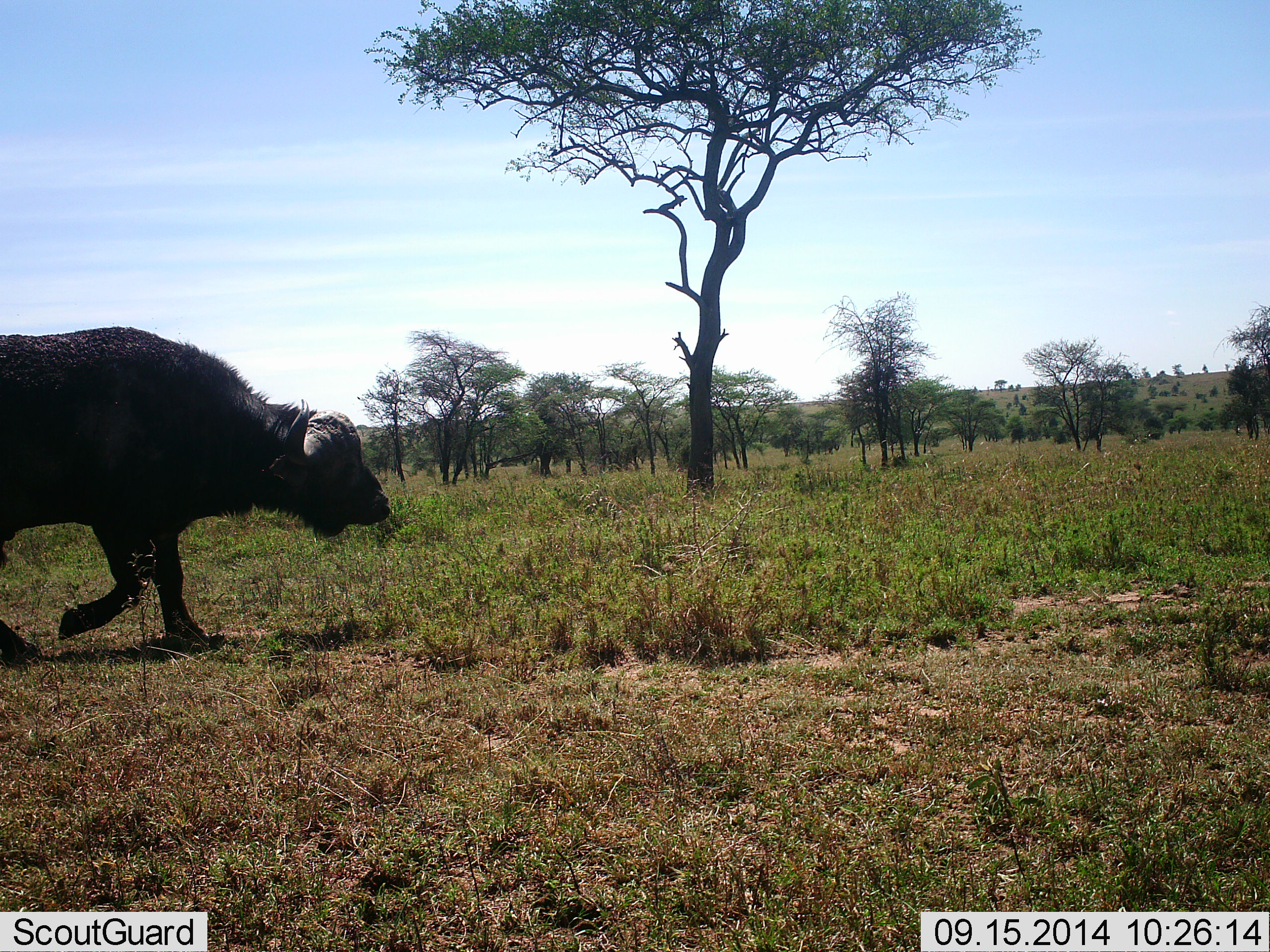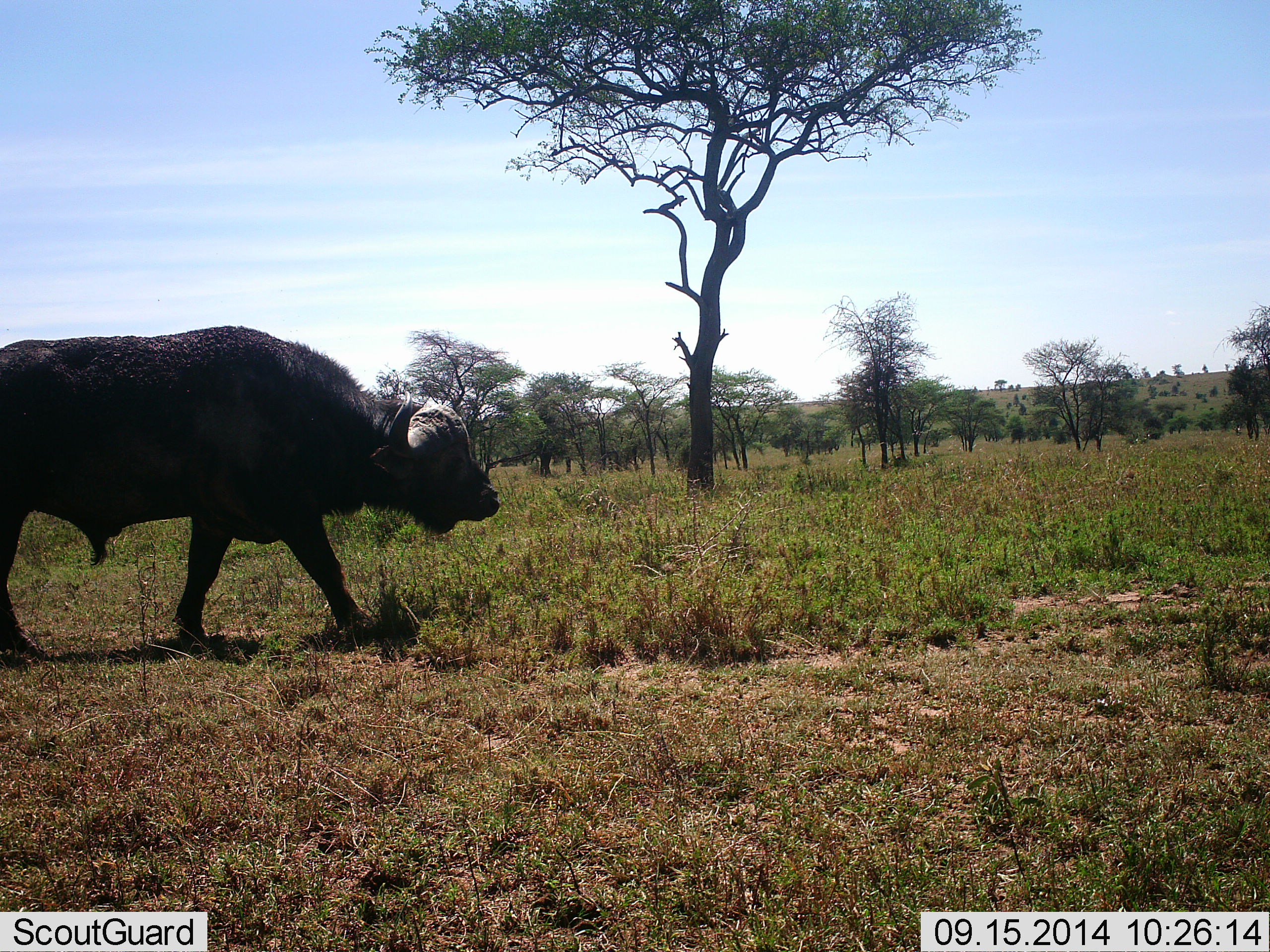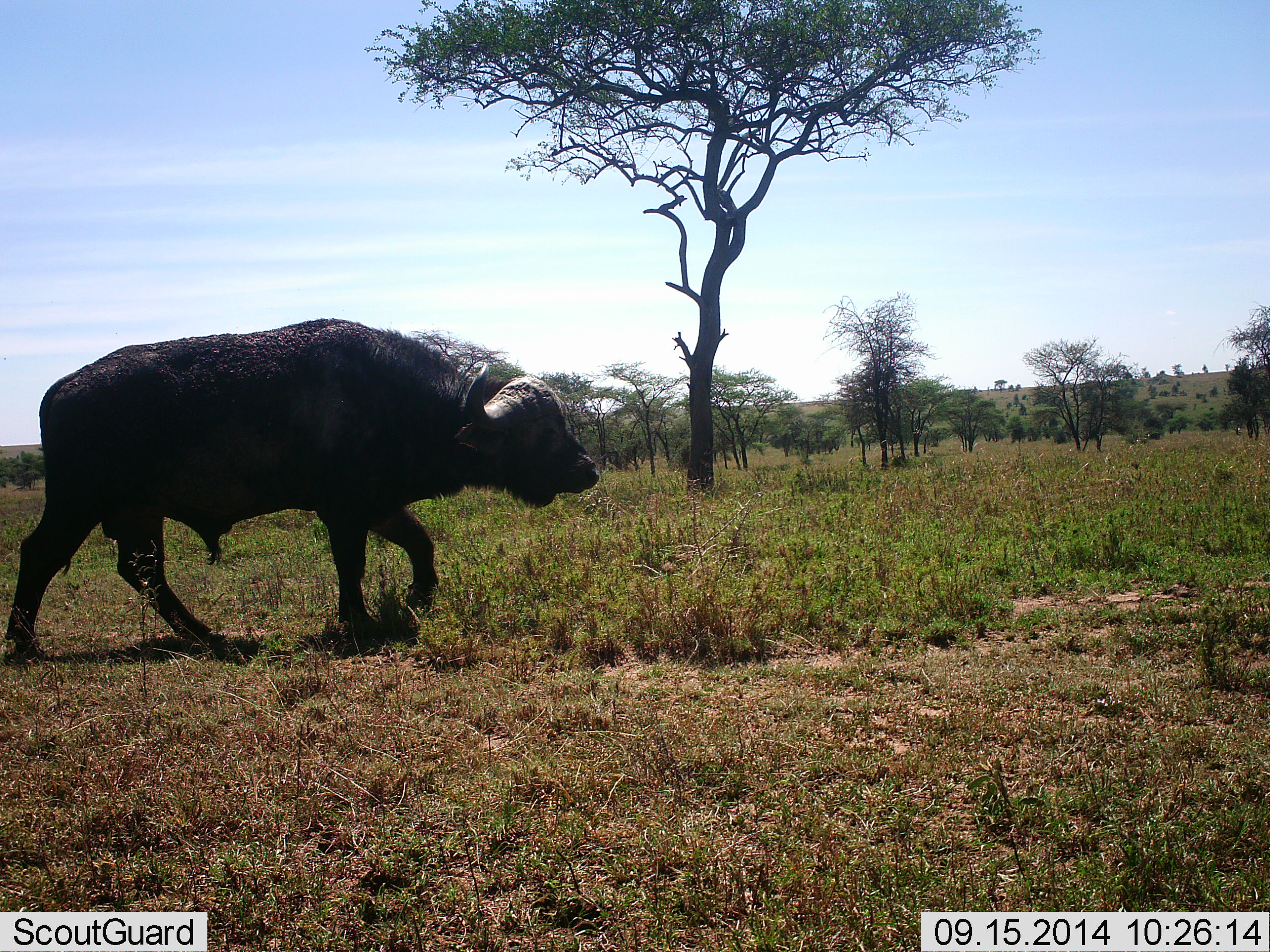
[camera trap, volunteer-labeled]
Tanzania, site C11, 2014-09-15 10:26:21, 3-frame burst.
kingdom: Animalia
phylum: Chordata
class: Mammalia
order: Artiodactyla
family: Bovidae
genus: Syncerus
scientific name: Syncerus caffer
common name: cape buffalo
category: buffalo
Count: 1.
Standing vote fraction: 8%.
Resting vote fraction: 0%.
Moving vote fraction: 100%.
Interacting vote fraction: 0%.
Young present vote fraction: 0%.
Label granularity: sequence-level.